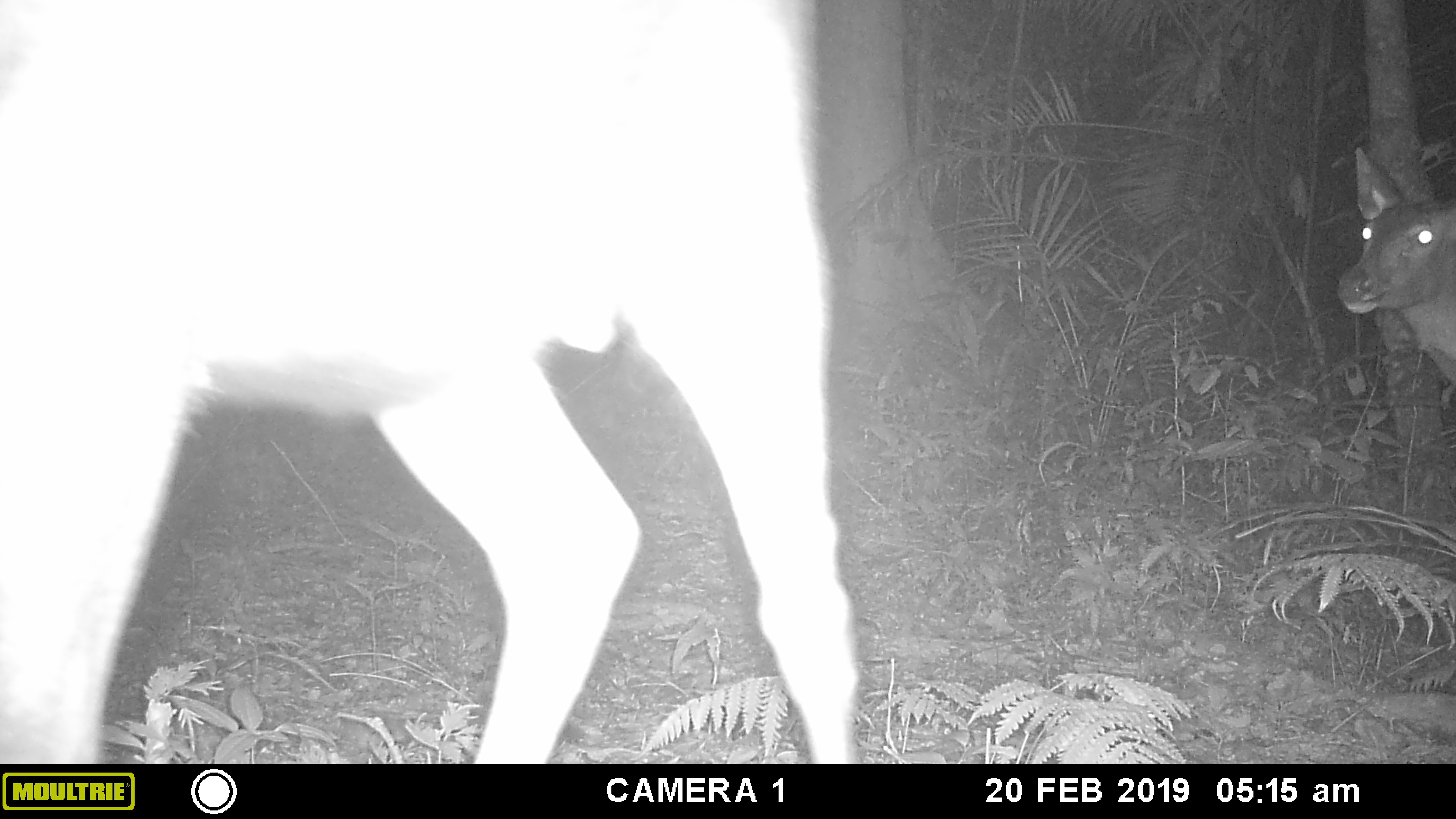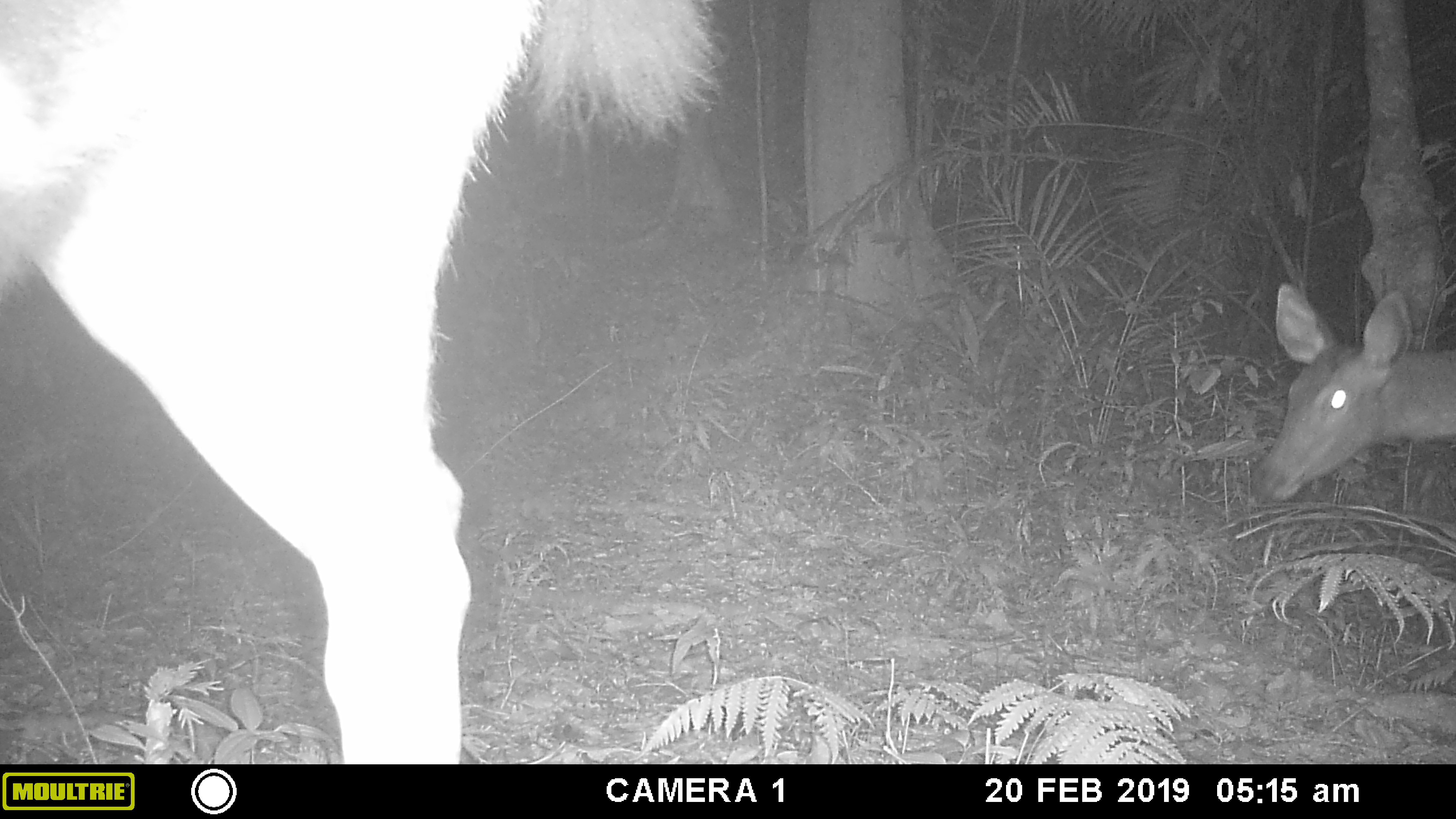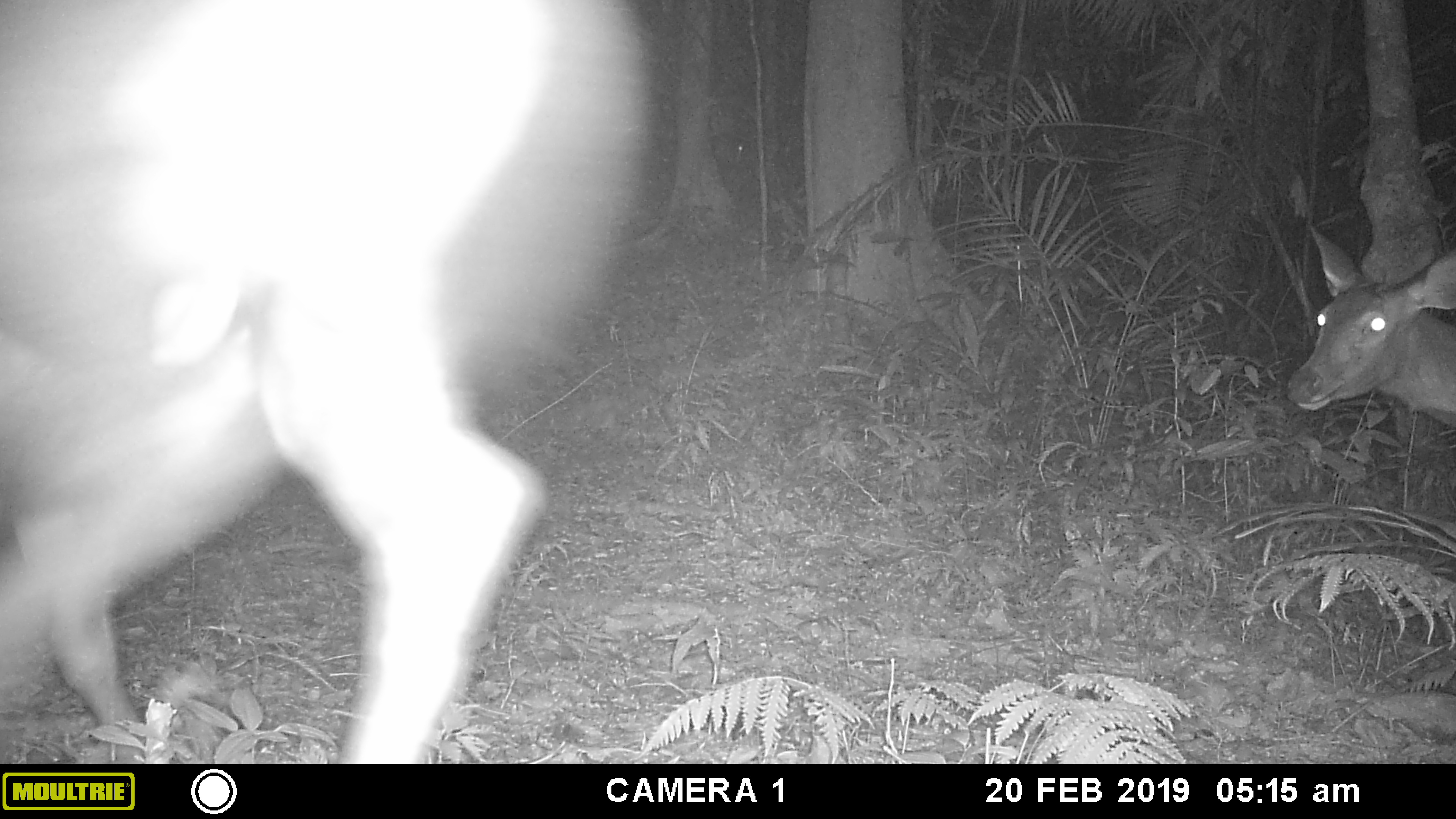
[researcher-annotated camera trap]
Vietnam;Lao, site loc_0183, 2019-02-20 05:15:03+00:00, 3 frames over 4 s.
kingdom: Animalia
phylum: Chordata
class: Mammalia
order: Artiodactyla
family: Cervidae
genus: Rusa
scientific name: Rusa unicolor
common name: sambar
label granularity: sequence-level